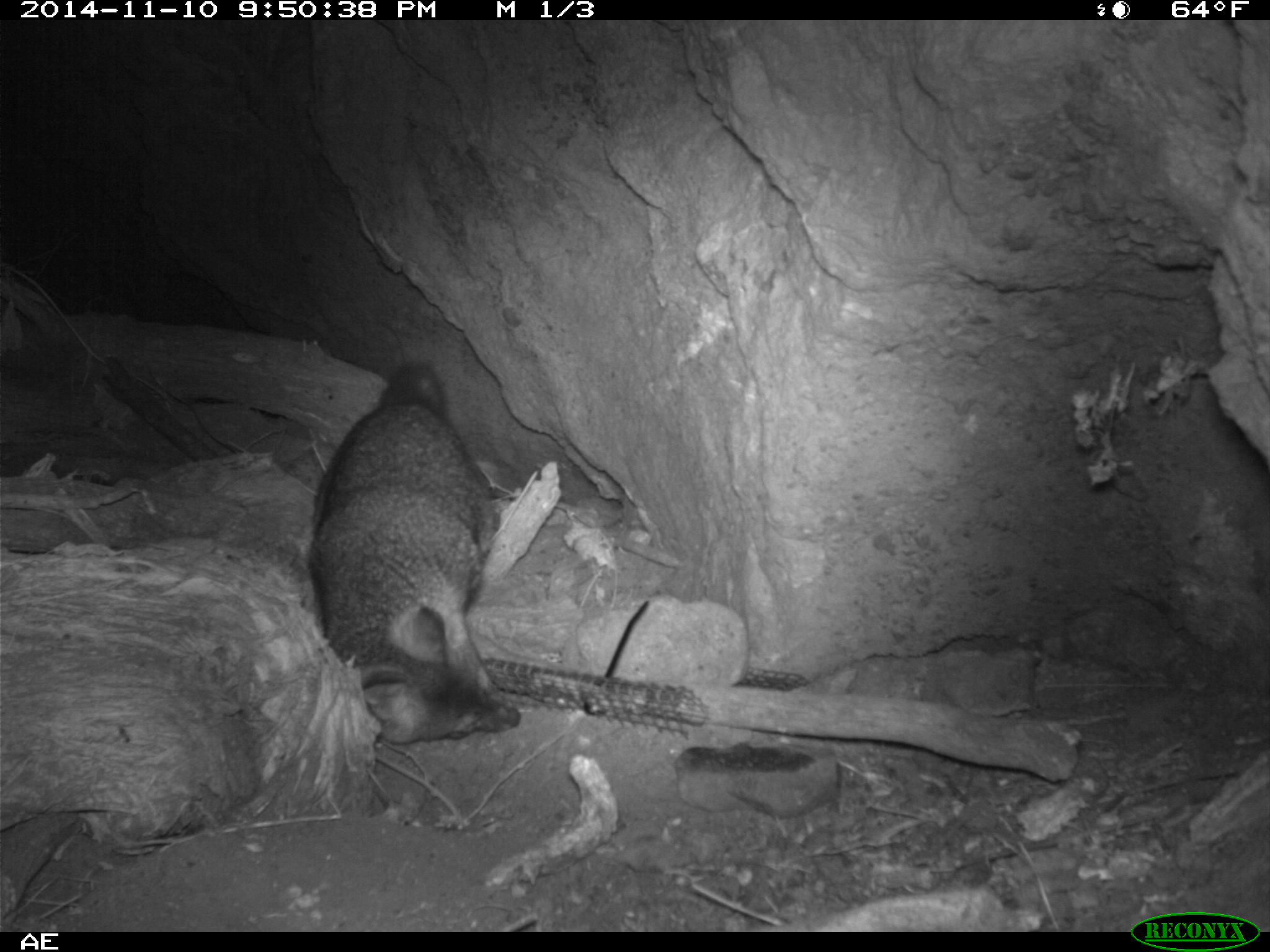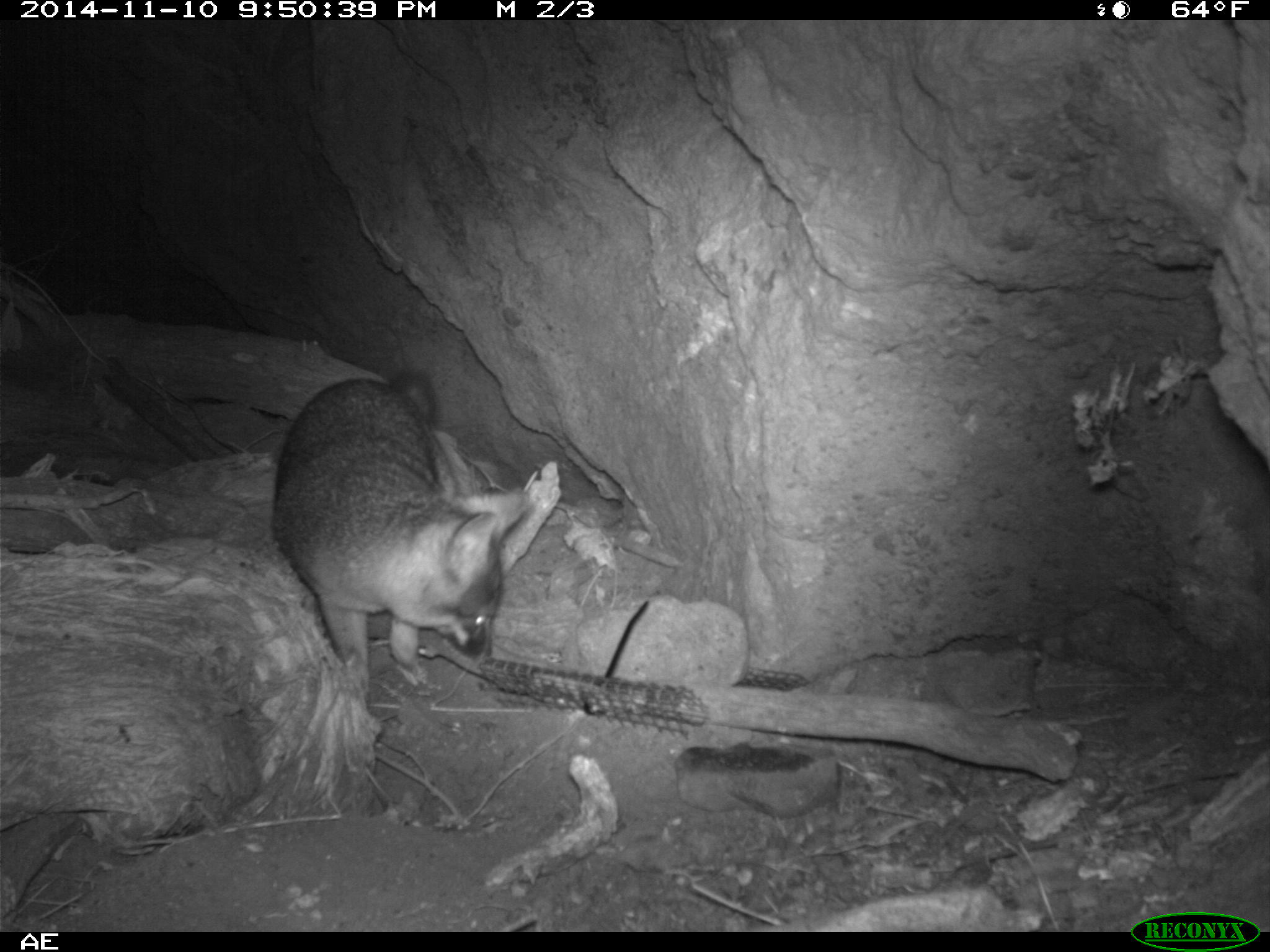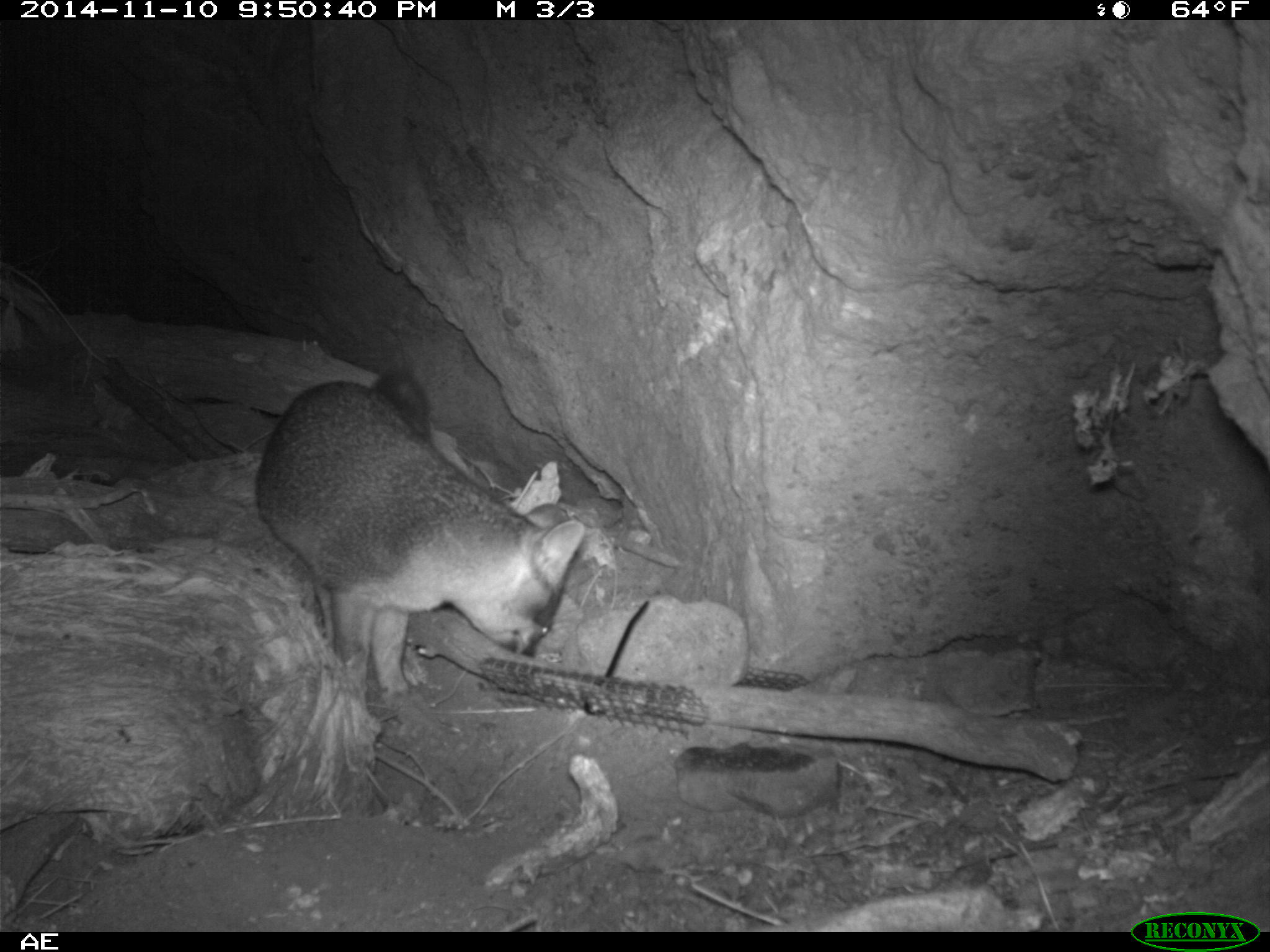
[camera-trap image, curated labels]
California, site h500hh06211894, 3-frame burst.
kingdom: Animalia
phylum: Chordata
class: Mammalia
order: Carnivora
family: Canidae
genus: Urocyon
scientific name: Urocyon littoralis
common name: island fox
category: fox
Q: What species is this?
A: Fox (island fox) (Urocyon littoralis).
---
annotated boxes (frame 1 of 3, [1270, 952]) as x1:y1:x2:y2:
fox: 309:360:520:743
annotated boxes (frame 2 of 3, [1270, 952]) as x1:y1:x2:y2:
fox: 269:368:503:698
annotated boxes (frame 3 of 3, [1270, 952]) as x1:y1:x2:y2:
fox: 257:364:585:697